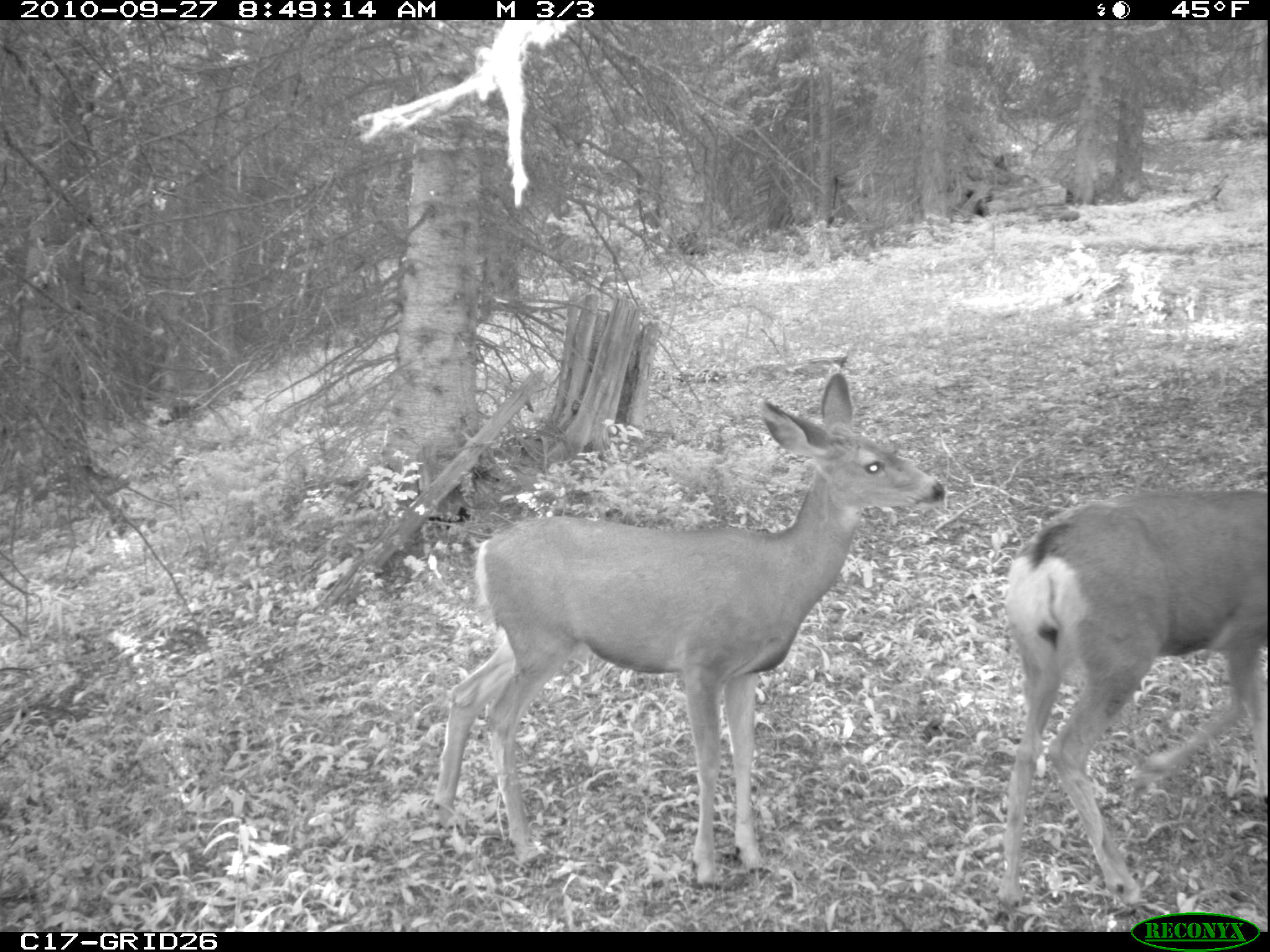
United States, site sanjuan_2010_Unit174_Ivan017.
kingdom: Animalia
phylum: Chordata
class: Mammalia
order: Artiodactyla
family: Cervidae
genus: Odocoileus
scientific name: Odocoileus hemionus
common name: mule deer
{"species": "Odocoileus hemionus (mule deer)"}